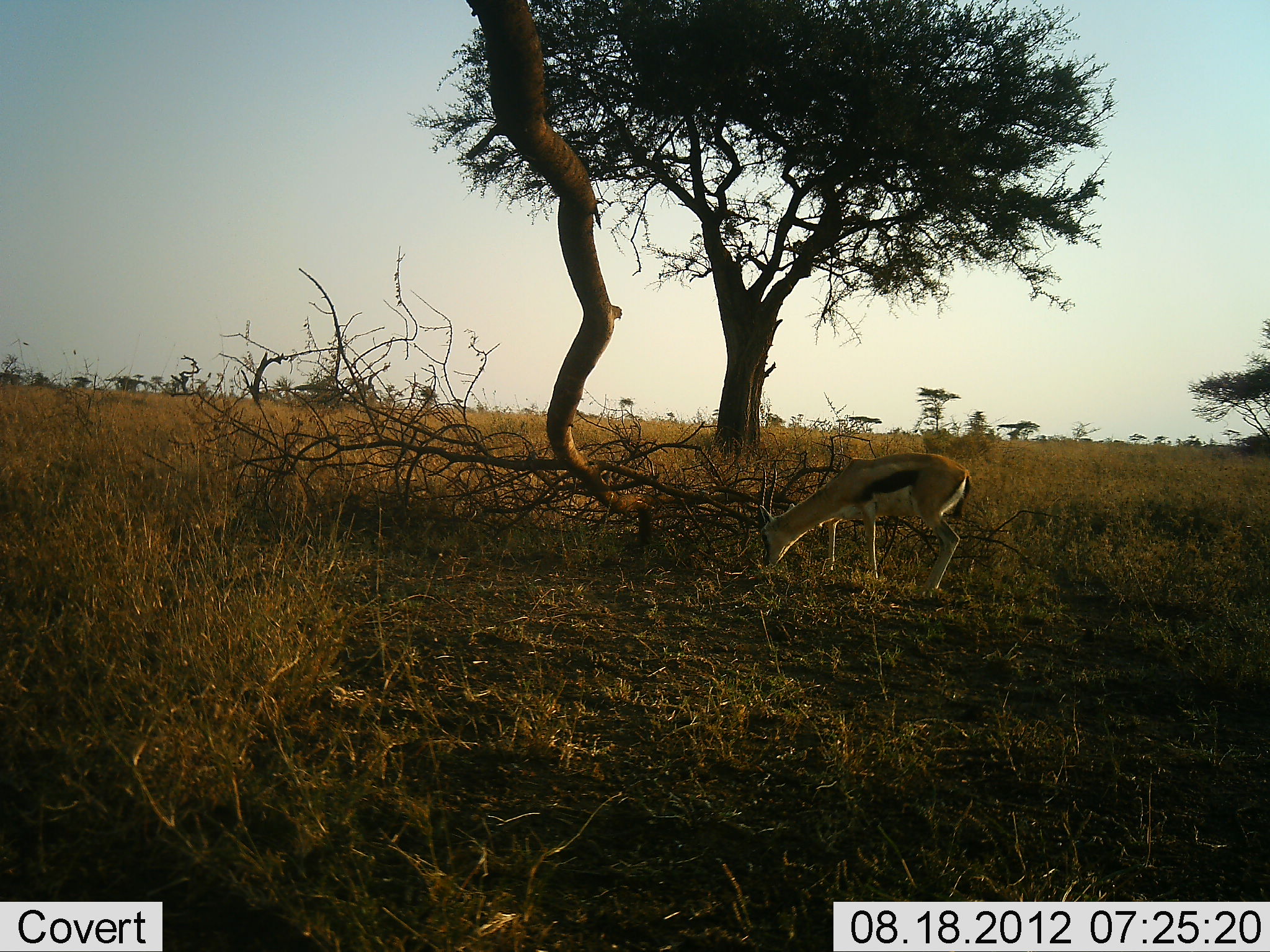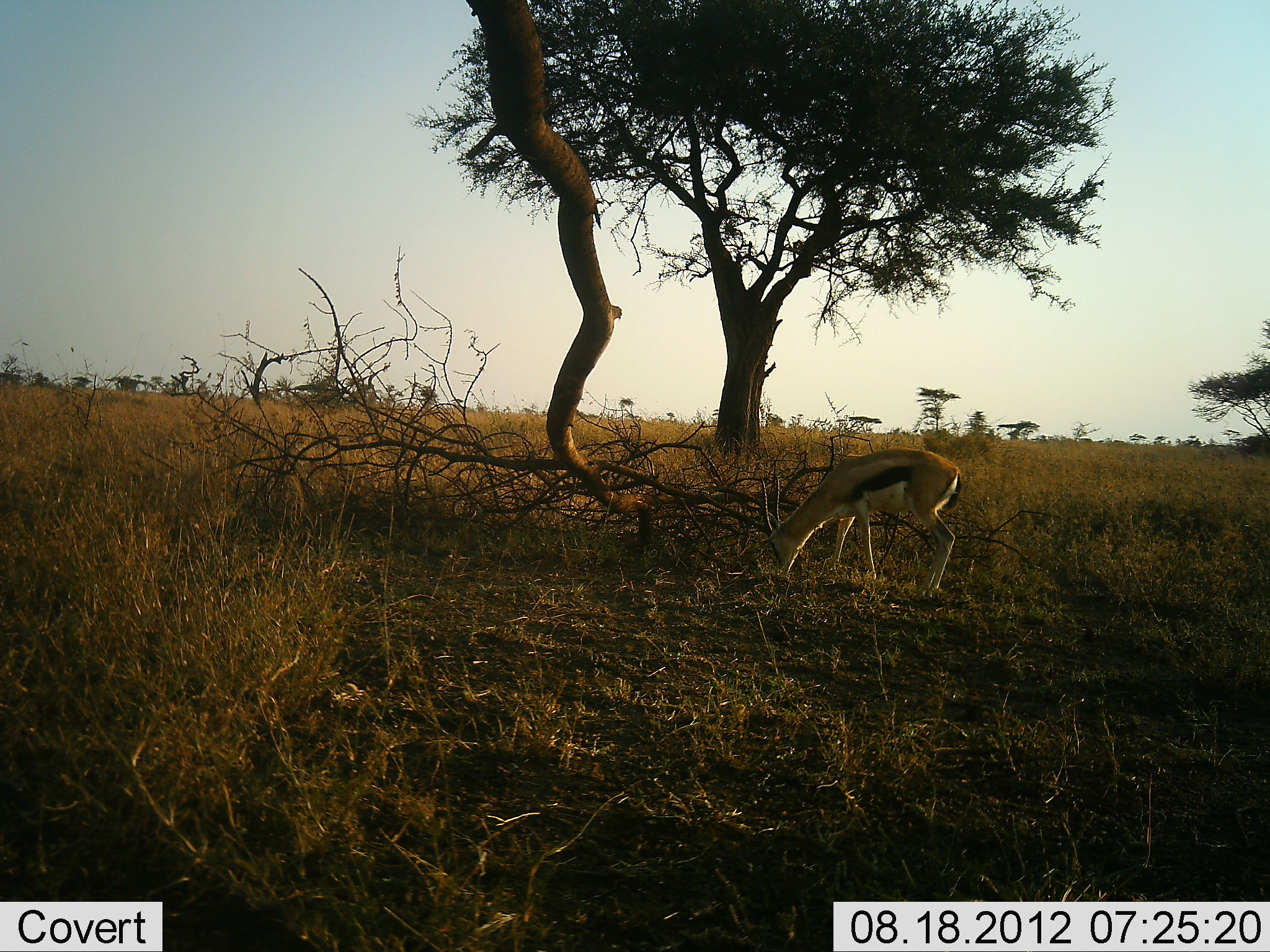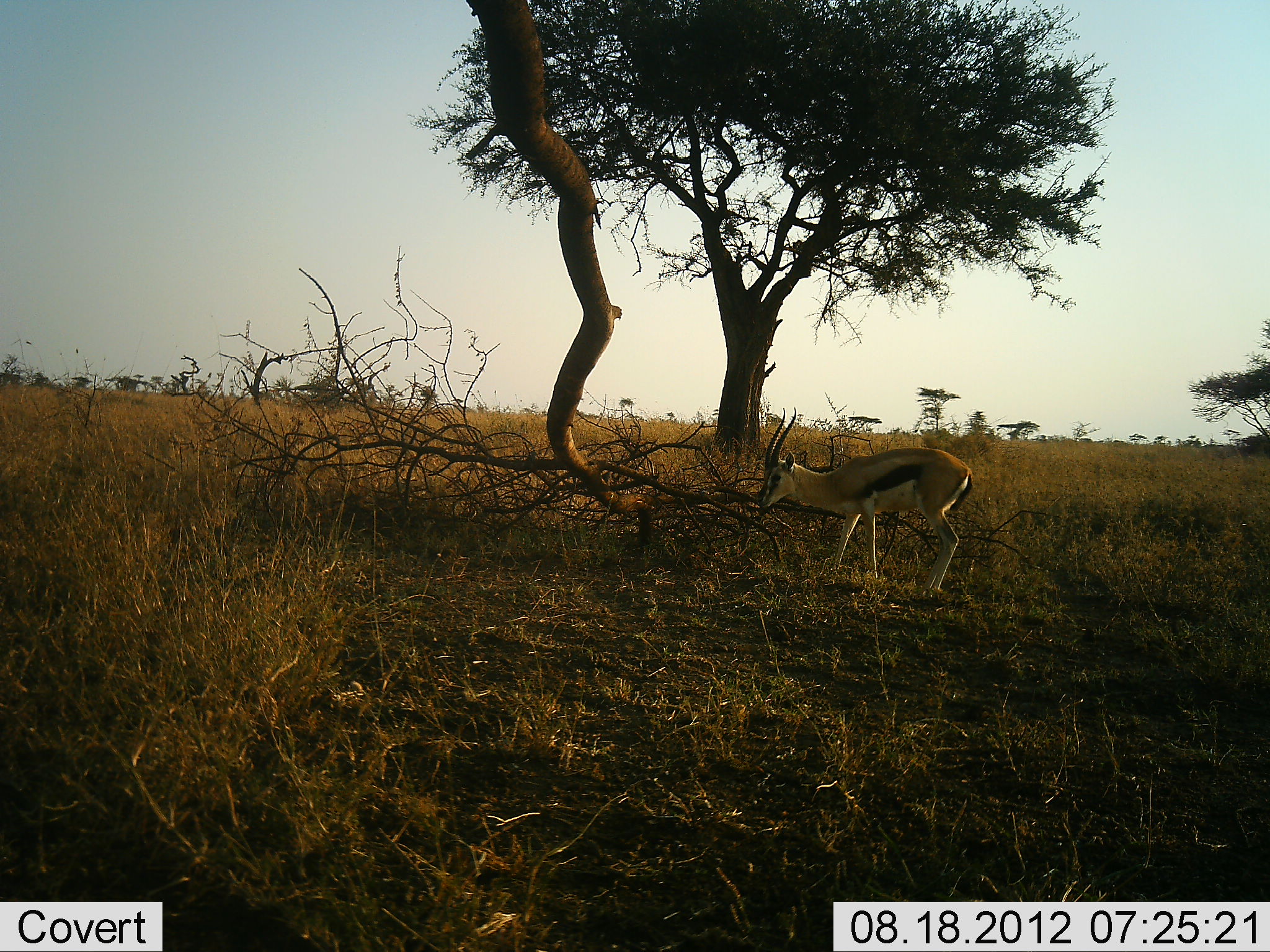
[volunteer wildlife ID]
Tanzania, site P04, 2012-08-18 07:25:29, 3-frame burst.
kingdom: Animalia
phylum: Chordata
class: Mammalia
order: Artiodactyla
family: Bovidae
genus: Eudorcas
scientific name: Eudorcas thomsonii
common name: thomson's gazelle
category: gazellethomsons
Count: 1.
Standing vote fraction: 20%.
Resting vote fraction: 0%.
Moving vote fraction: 0%.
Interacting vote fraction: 0%.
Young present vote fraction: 0%.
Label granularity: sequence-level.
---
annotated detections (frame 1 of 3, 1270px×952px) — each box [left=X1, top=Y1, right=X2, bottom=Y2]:
animal: [left=757, top=453, right=972, bottom=598]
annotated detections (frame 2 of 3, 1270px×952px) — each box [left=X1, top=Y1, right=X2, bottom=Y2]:
animal: [left=757, top=448, right=964, bottom=604]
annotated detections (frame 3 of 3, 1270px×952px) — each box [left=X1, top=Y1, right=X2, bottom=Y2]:
animal: [left=755, top=405, right=973, bottom=601]